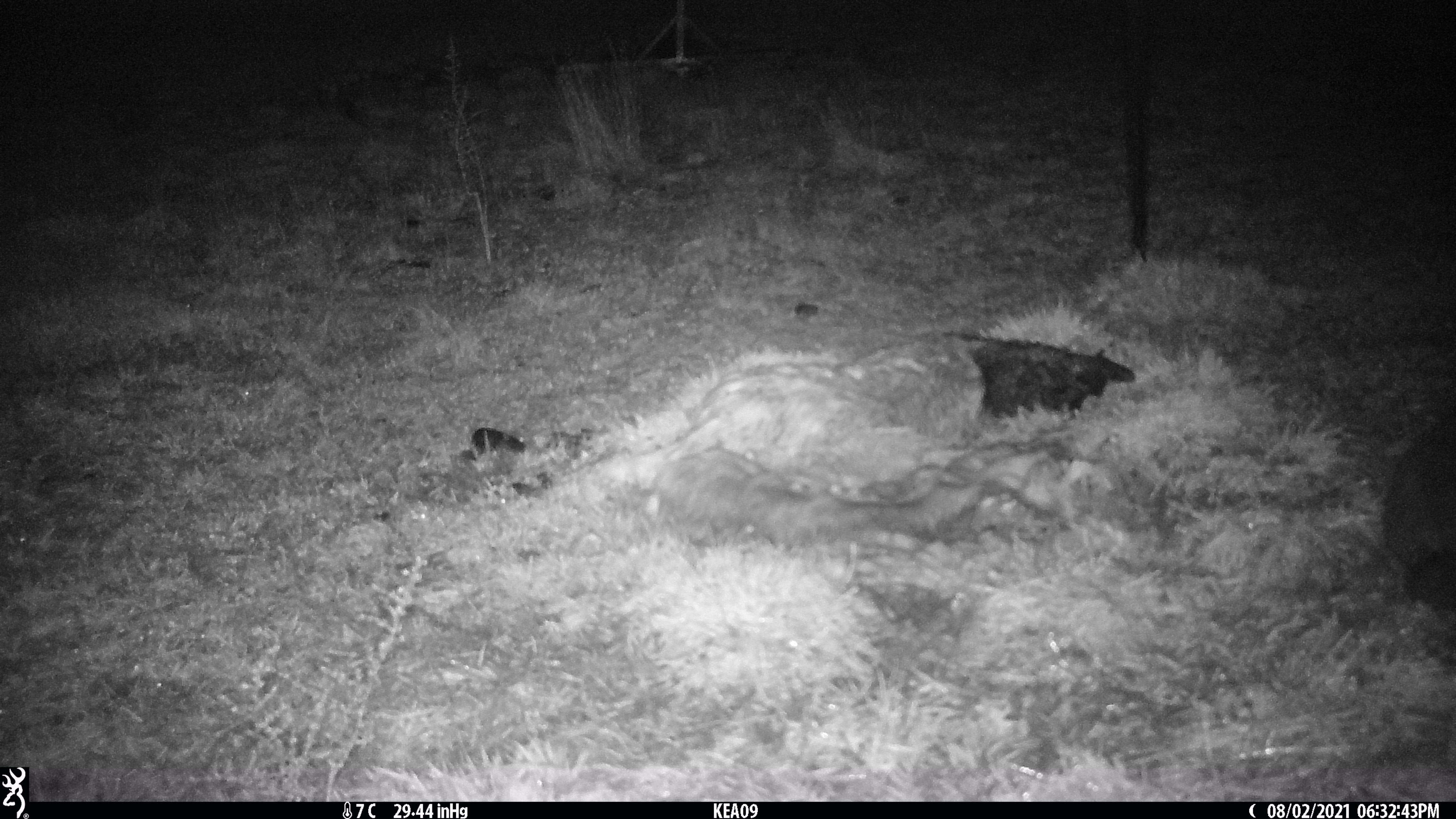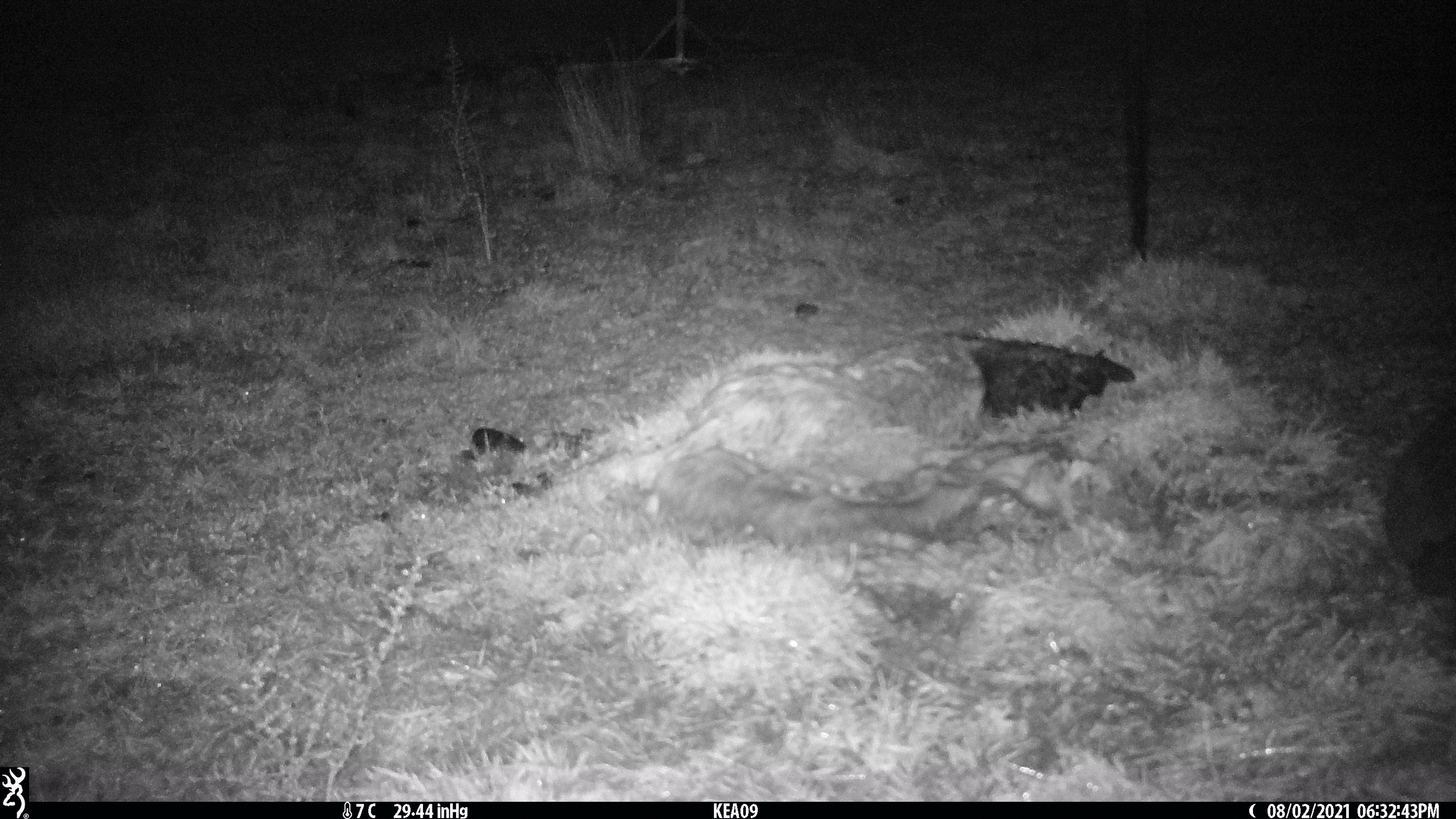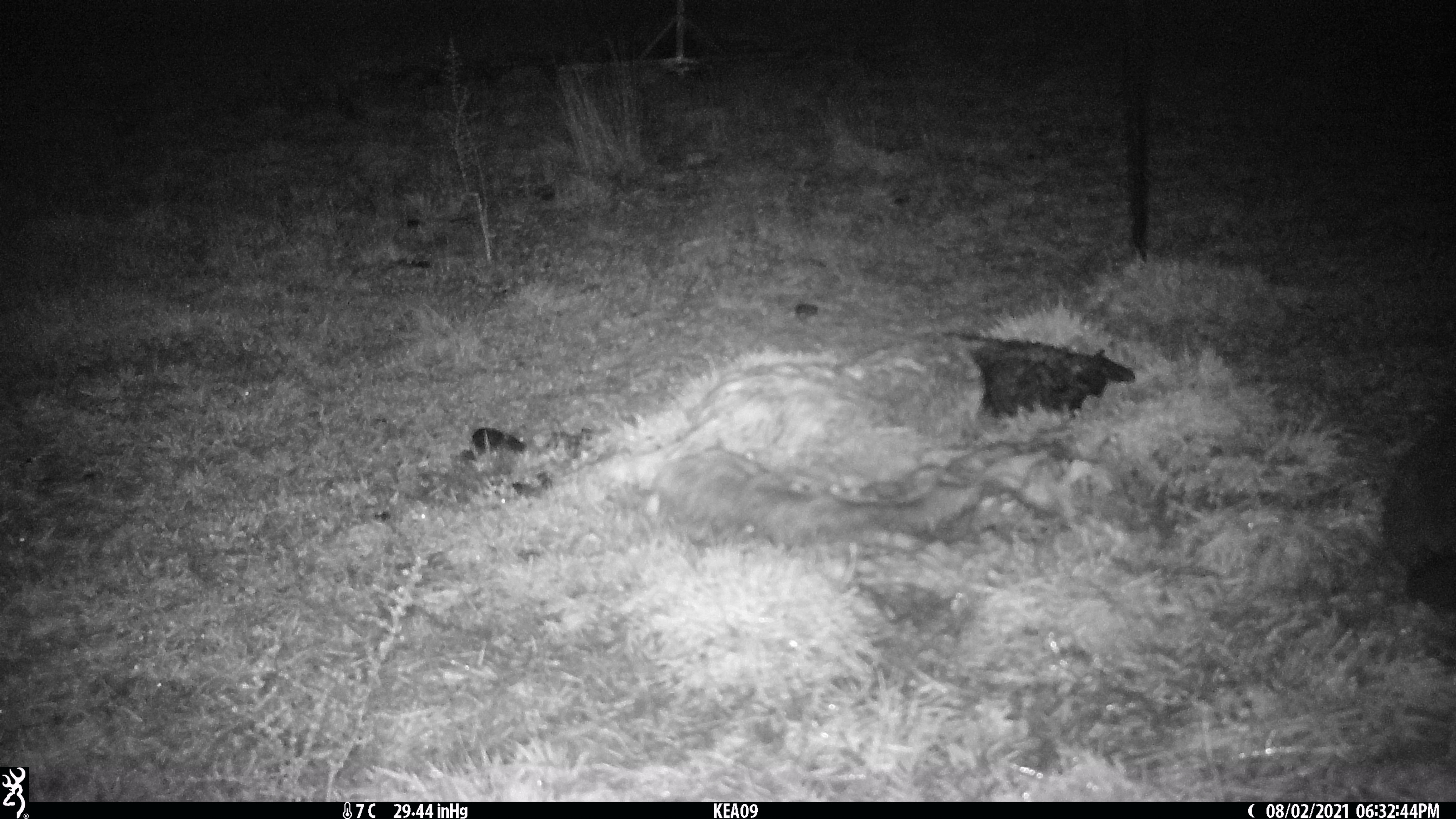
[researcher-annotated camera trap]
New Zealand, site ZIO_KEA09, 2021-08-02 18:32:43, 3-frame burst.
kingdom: Animalia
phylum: Chordata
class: Mammalia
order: Diprotodontia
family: Phalangeridae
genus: Trichosurus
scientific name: Trichosurus vulpecula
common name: common brushtail possum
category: possum